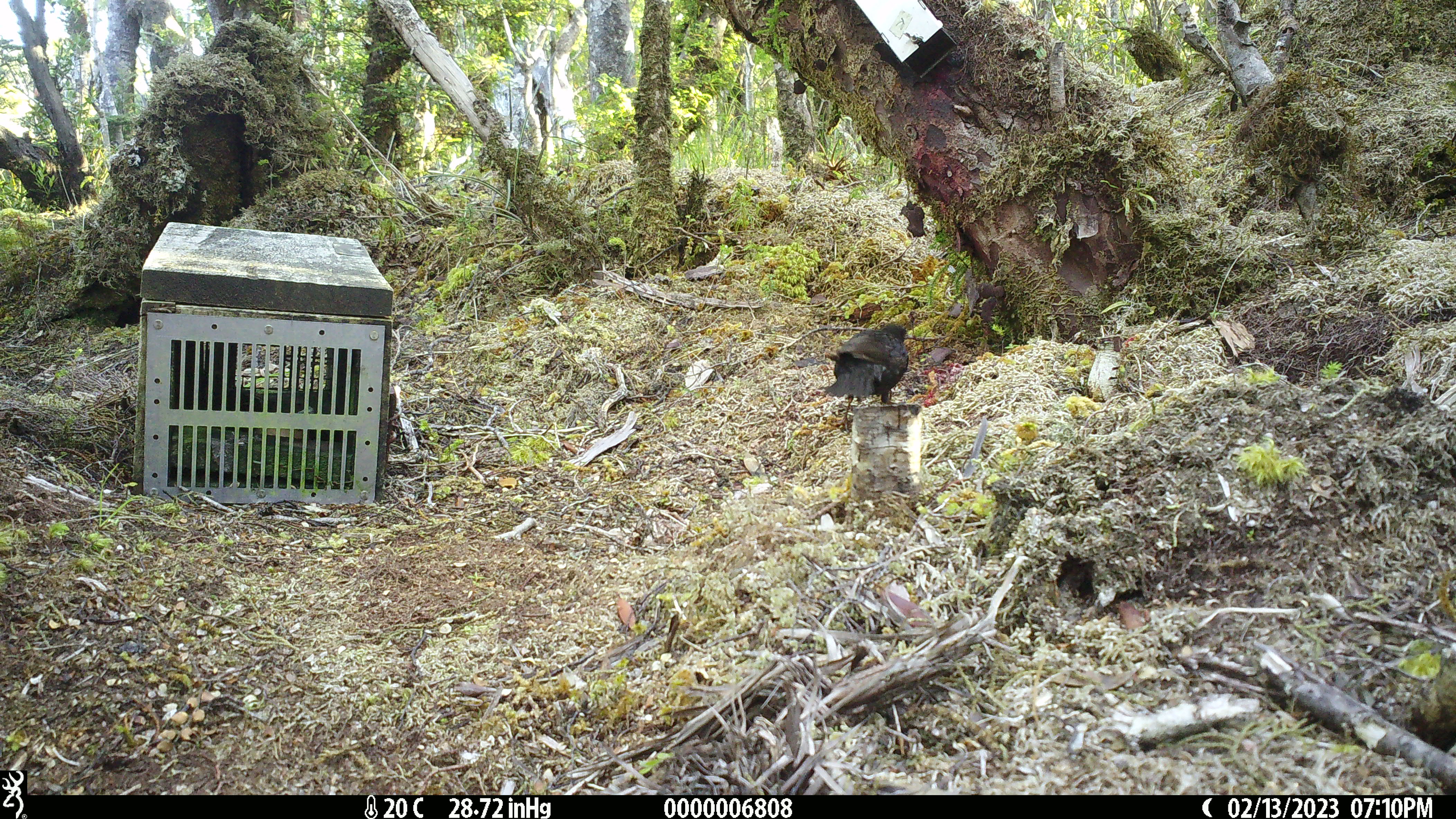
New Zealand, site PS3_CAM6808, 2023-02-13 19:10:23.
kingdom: Animalia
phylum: Chordata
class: Aves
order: Passeriformes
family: Turdidae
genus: Turdus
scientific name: Turdus merula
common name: eurasian blackbird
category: blackbird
Blackbird (eurasian blackbird) (Turdus merula).